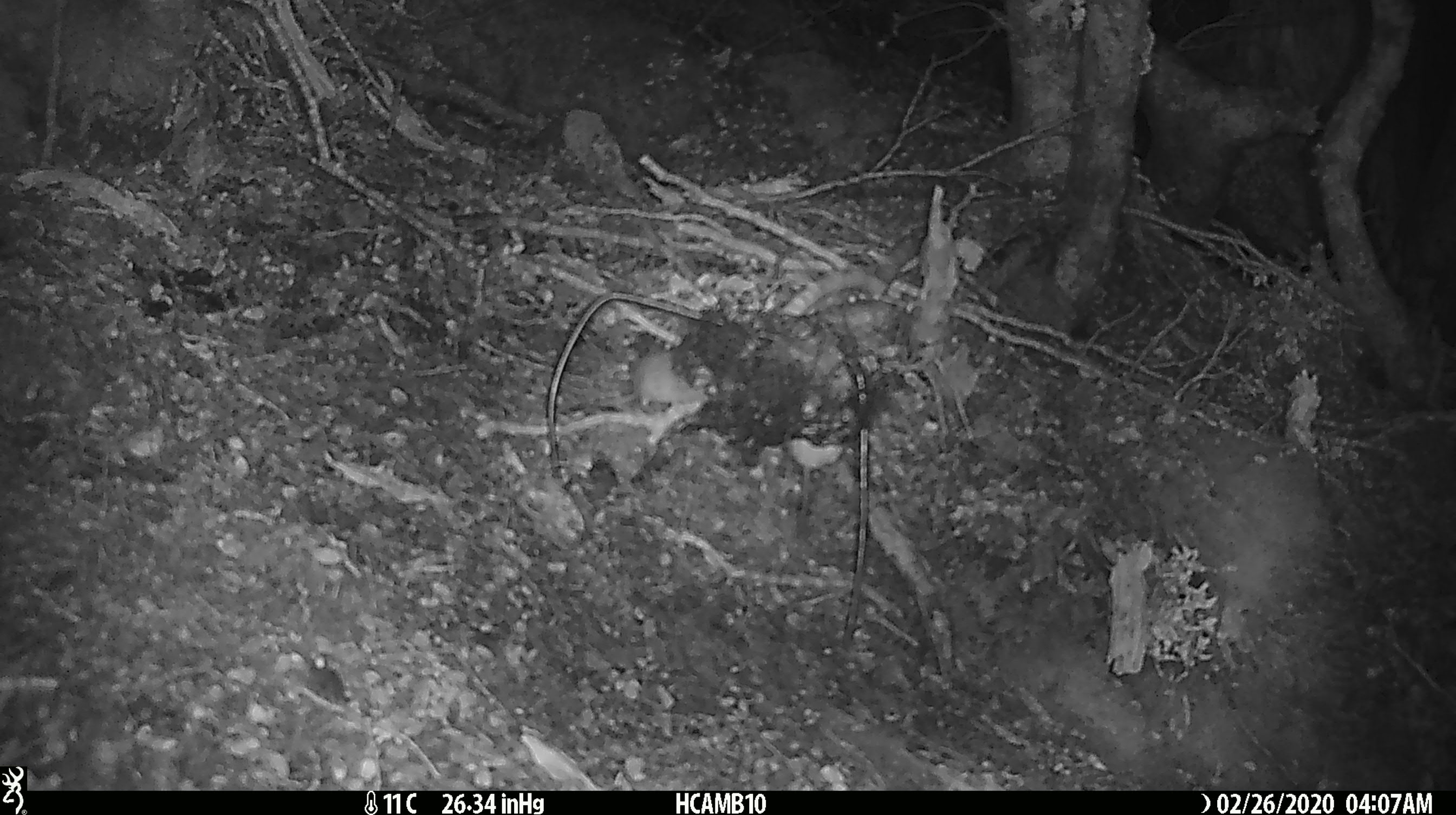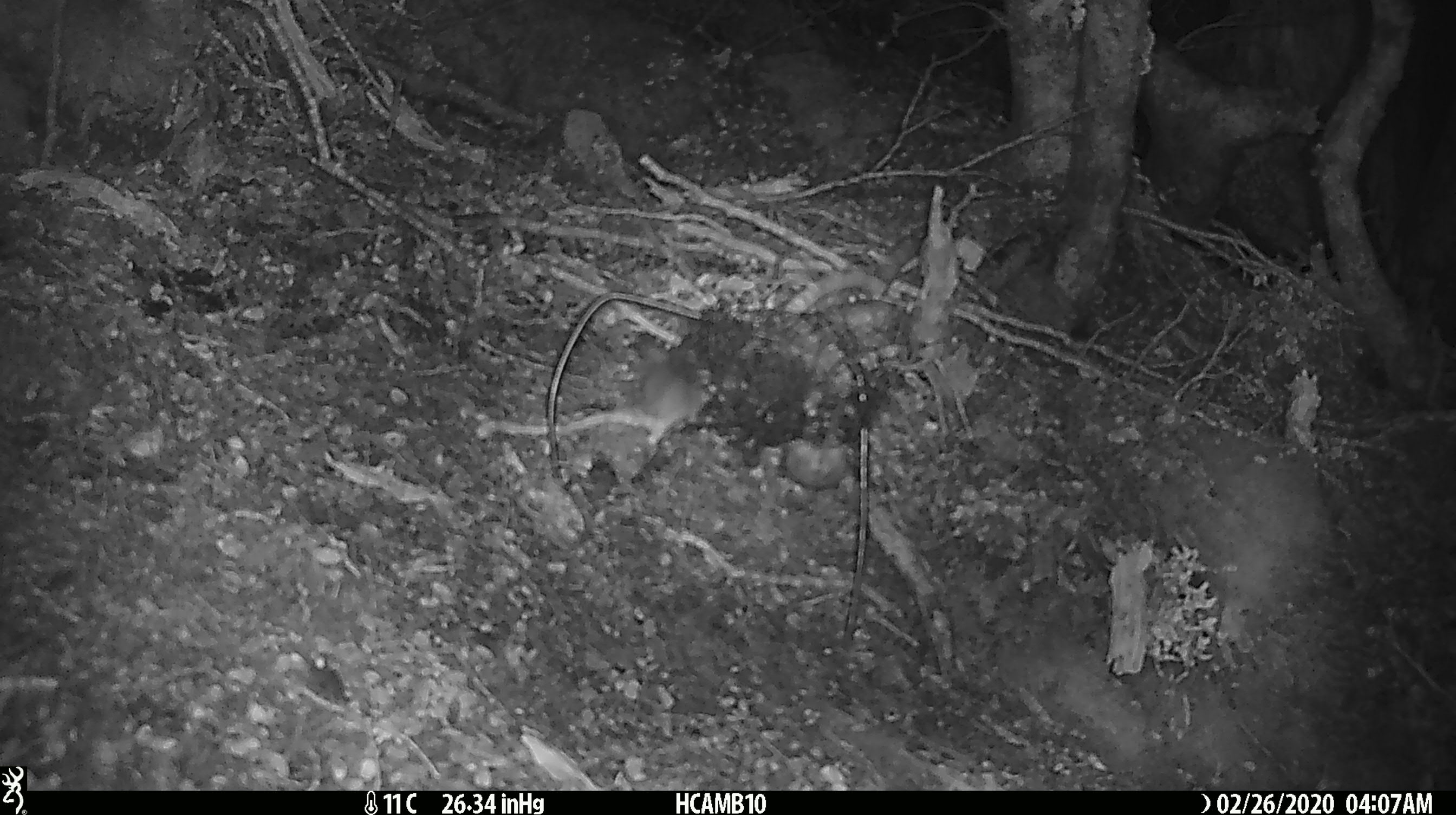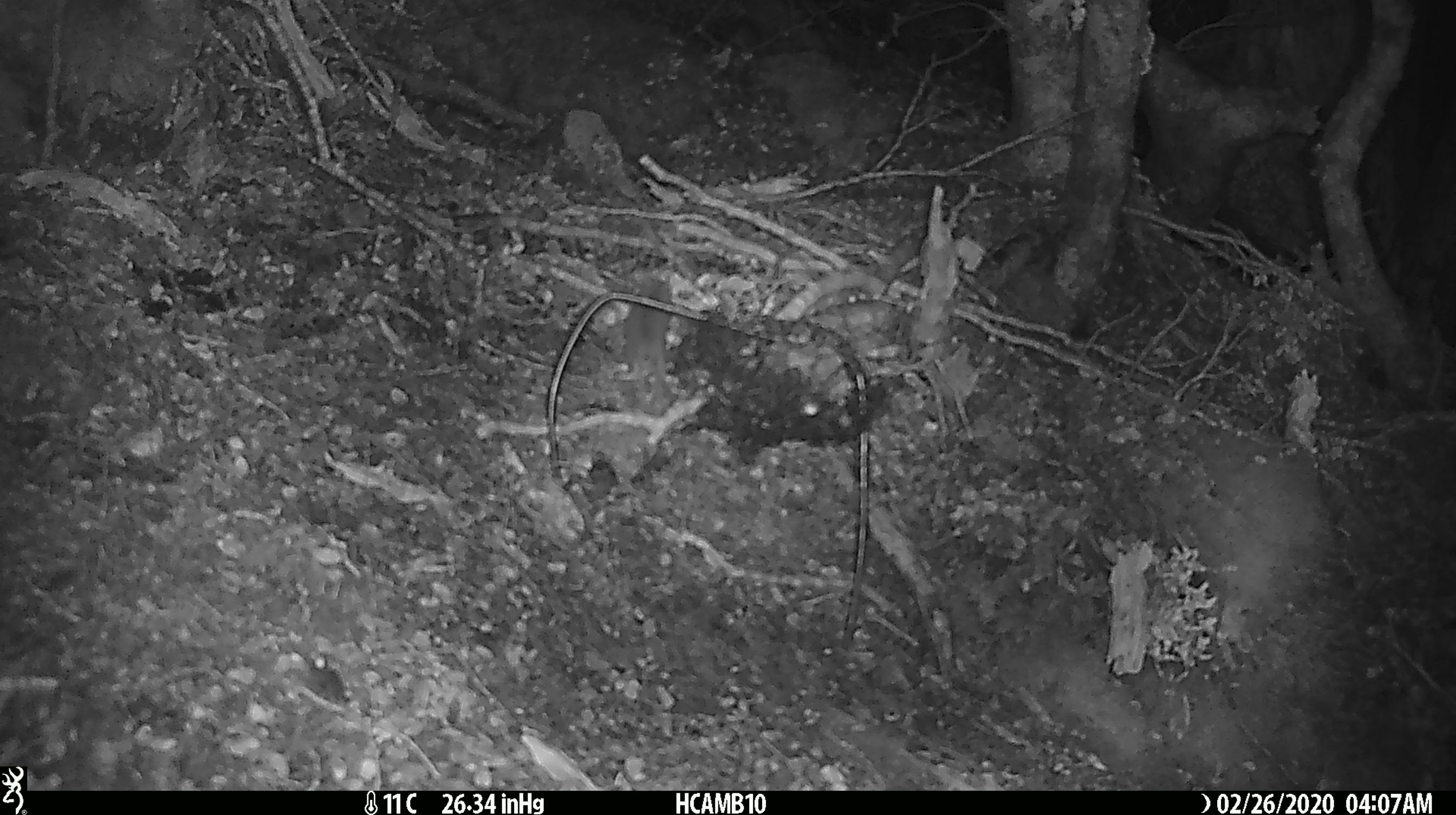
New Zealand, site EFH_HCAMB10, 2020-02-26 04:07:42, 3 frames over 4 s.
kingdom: Animalia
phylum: Chordata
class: Mammalia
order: Rodentia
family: Muridae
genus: Mus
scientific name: Mus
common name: mouse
Mouse (Mus).